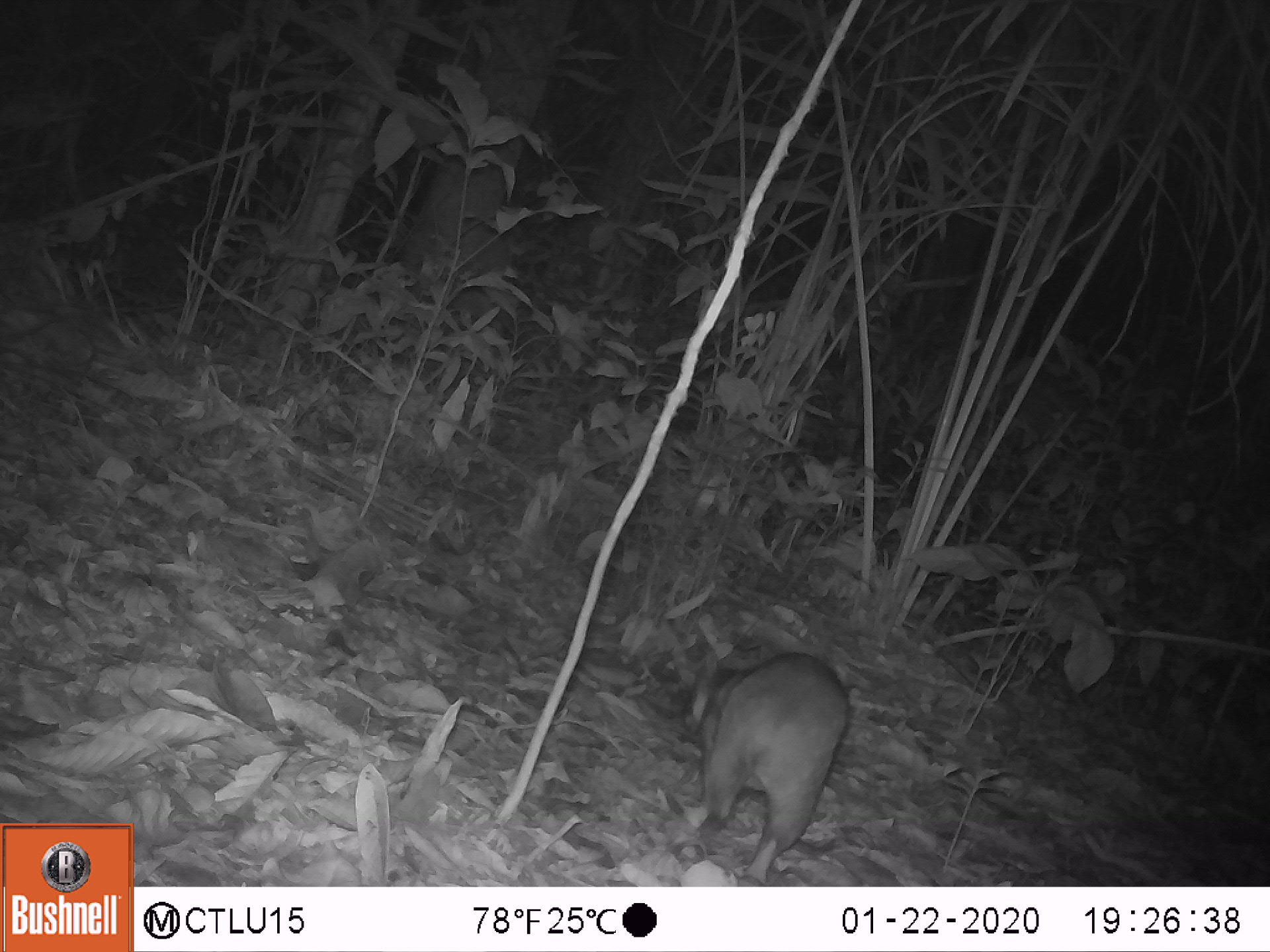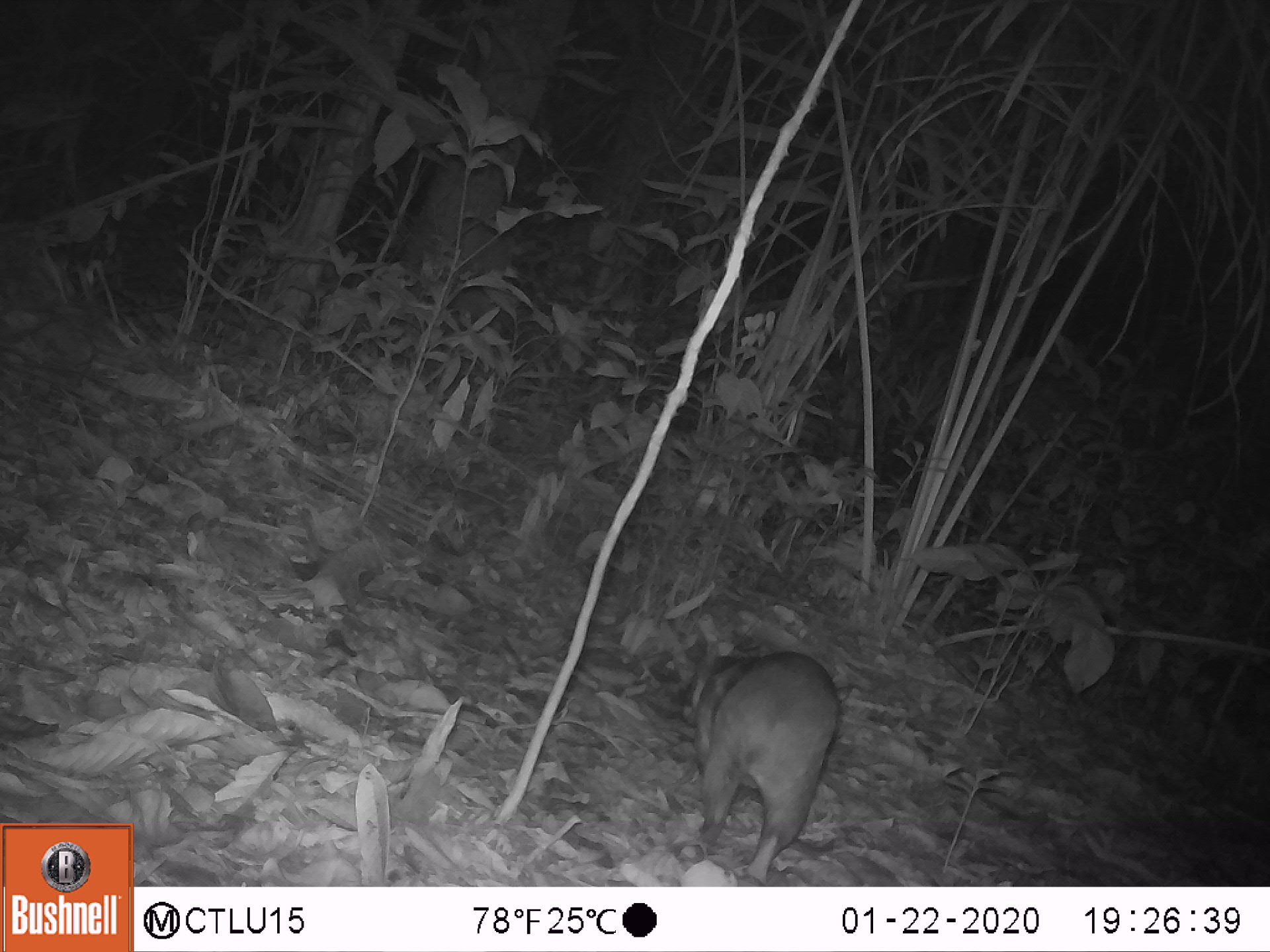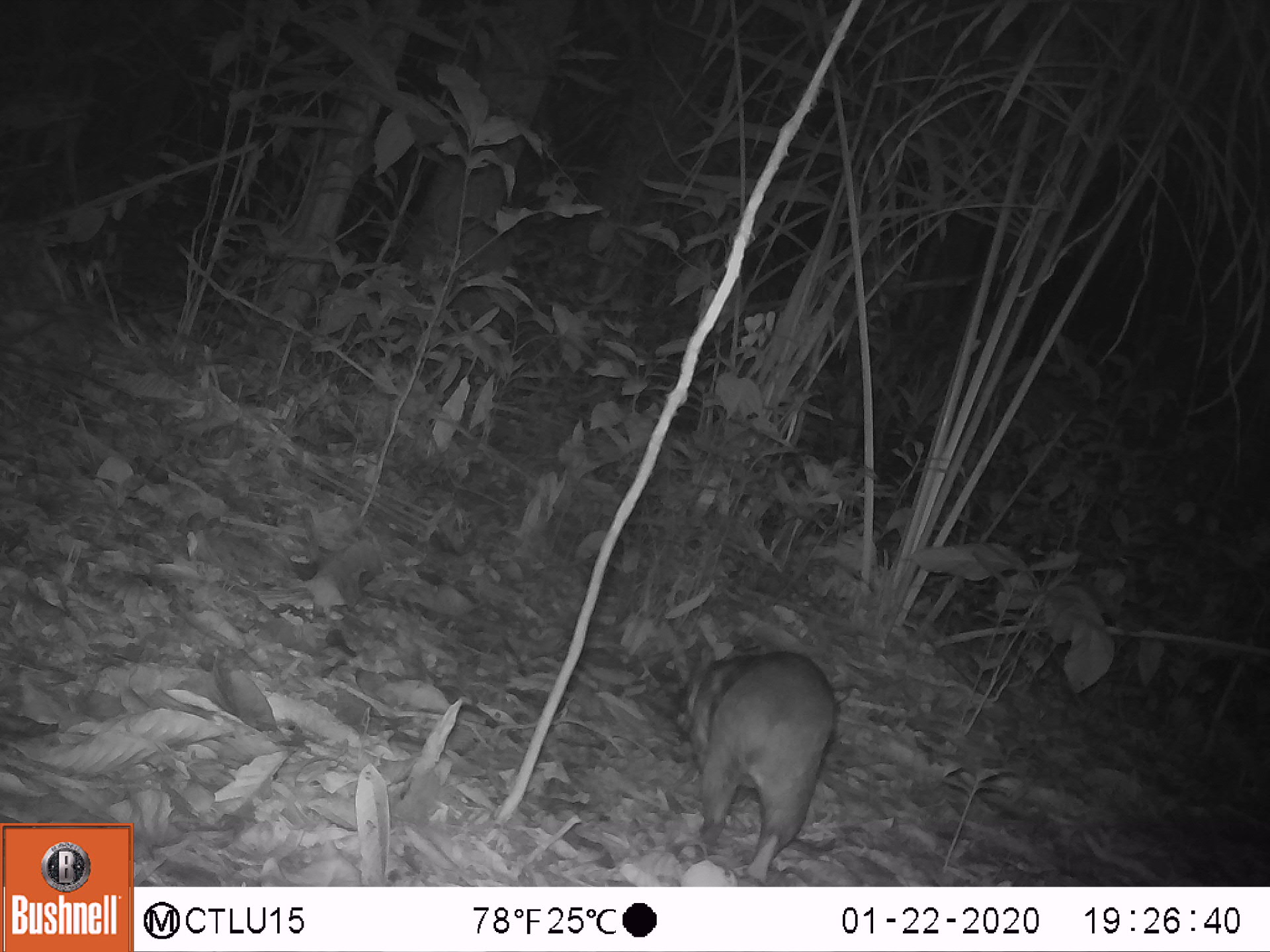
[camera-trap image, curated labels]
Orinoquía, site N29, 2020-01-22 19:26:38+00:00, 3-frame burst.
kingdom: Animalia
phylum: Chordata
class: Mammalia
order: Rodentia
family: Cuniculidae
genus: Cuniculus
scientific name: Cuniculus paca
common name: spotted paca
Spotted paca (Cuniculus paca).